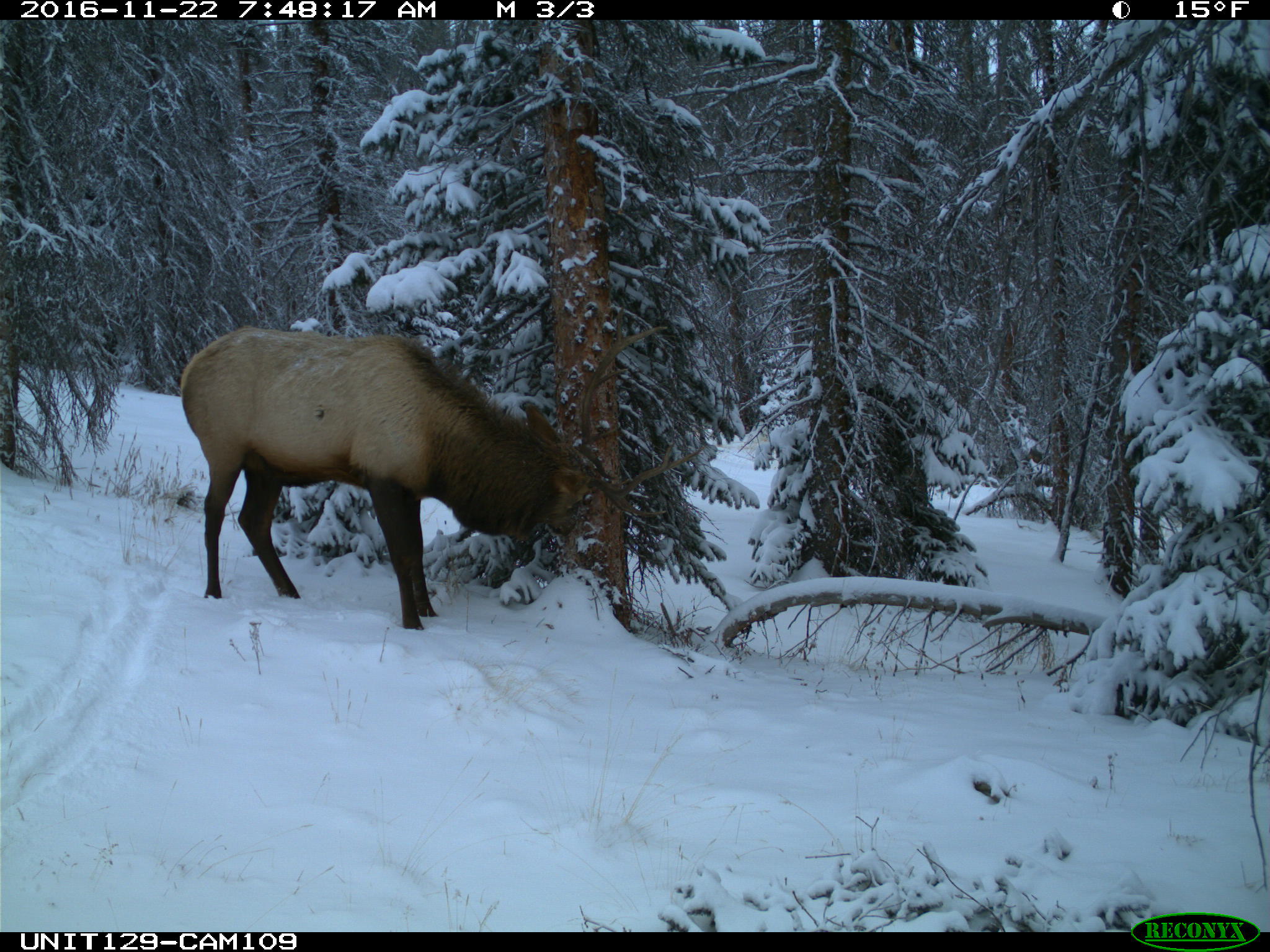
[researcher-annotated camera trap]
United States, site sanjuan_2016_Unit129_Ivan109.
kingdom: Animalia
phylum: Chordata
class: Mammalia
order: Artiodactyla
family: Cervidae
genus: Cervus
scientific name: Cervus elaphus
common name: red deer